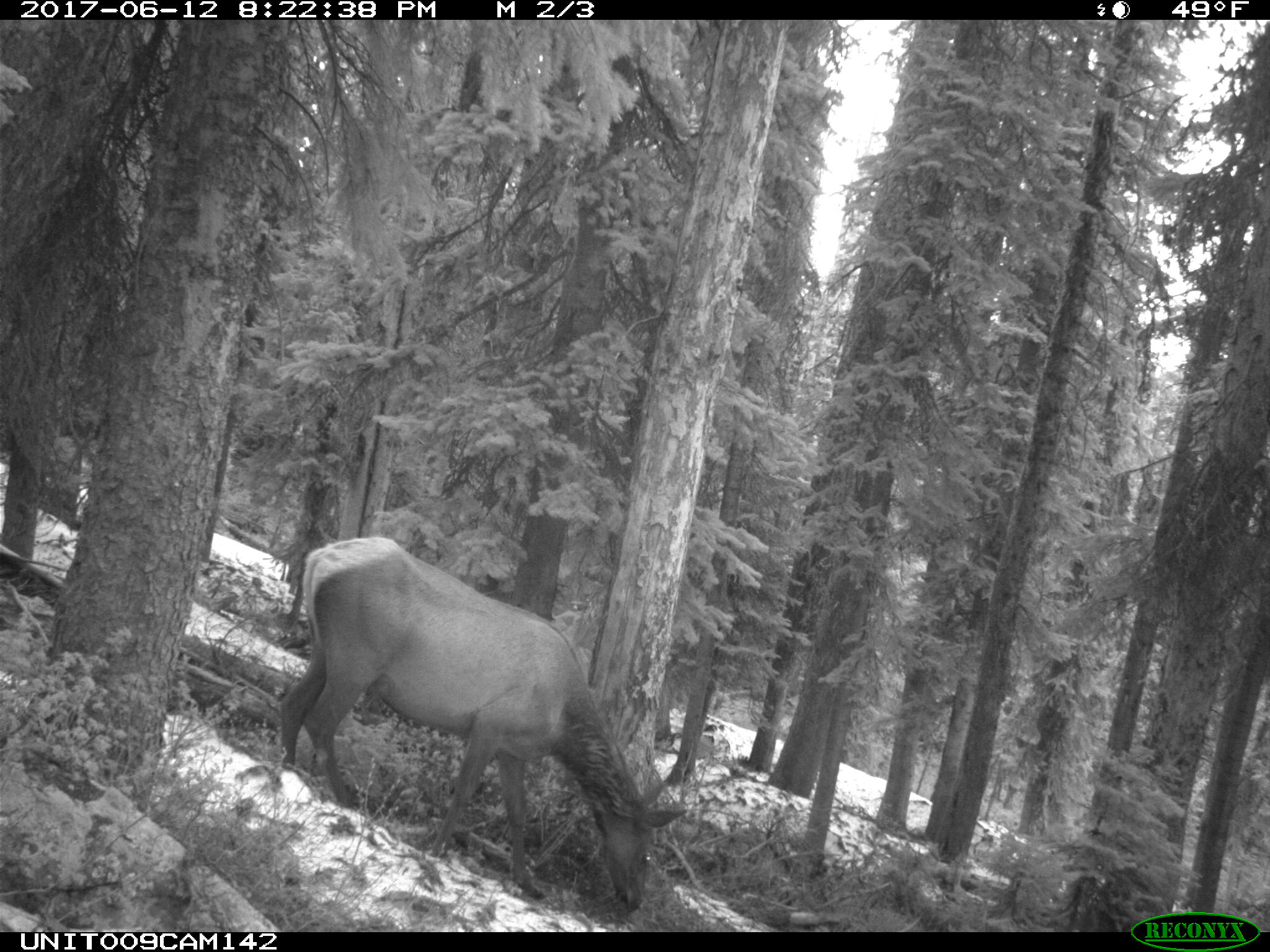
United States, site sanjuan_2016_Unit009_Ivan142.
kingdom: Animalia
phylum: Chordata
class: Mammalia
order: Artiodactyla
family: Cervidae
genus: Cervus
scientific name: Cervus elaphus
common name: red deer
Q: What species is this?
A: Cervus elaphus (red deer).